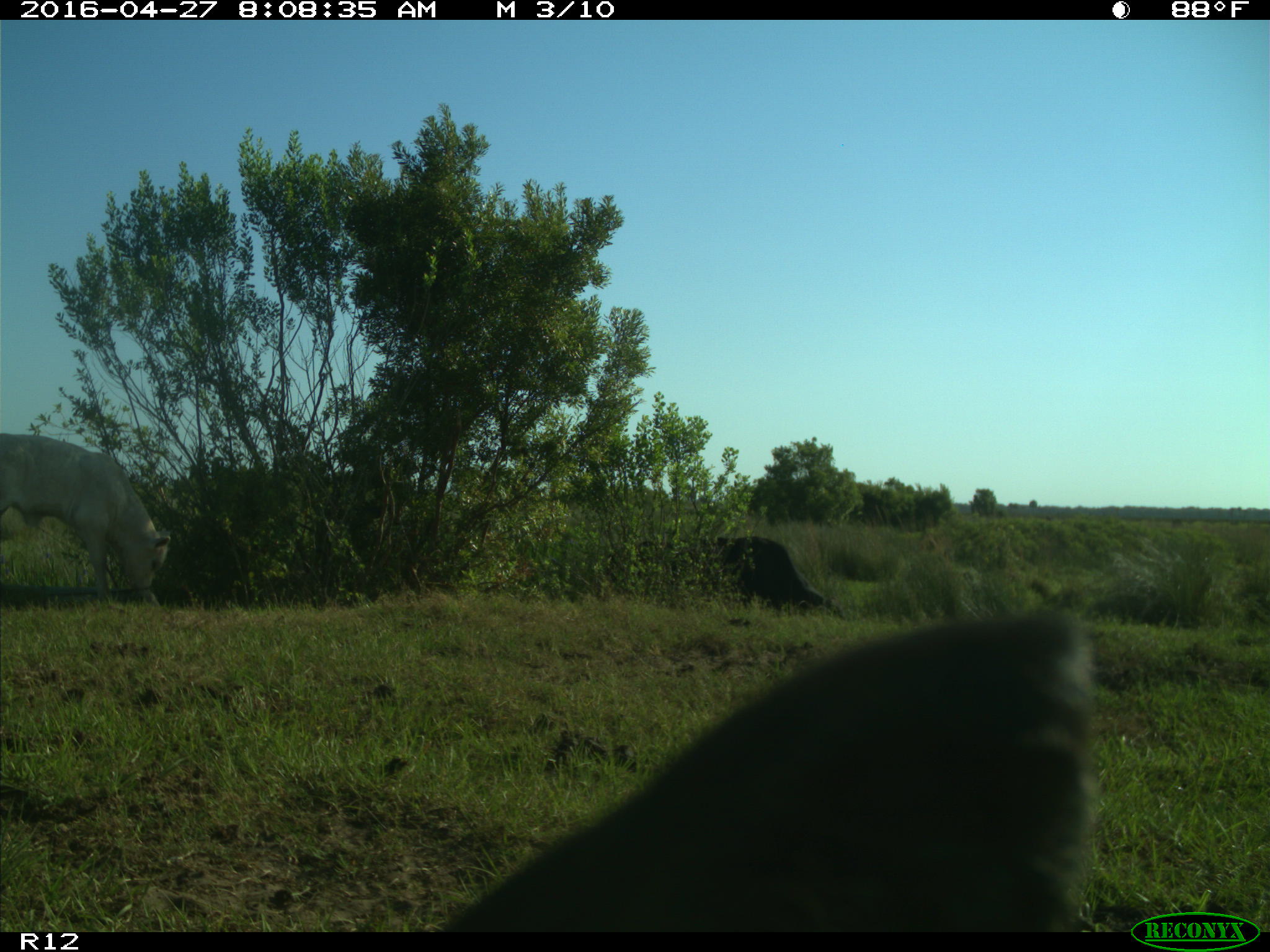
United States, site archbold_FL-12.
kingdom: Animalia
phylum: Chordata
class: Mammalia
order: Artiodactyla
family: Bovidae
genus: Bos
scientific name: Bos taurus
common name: domestic cow